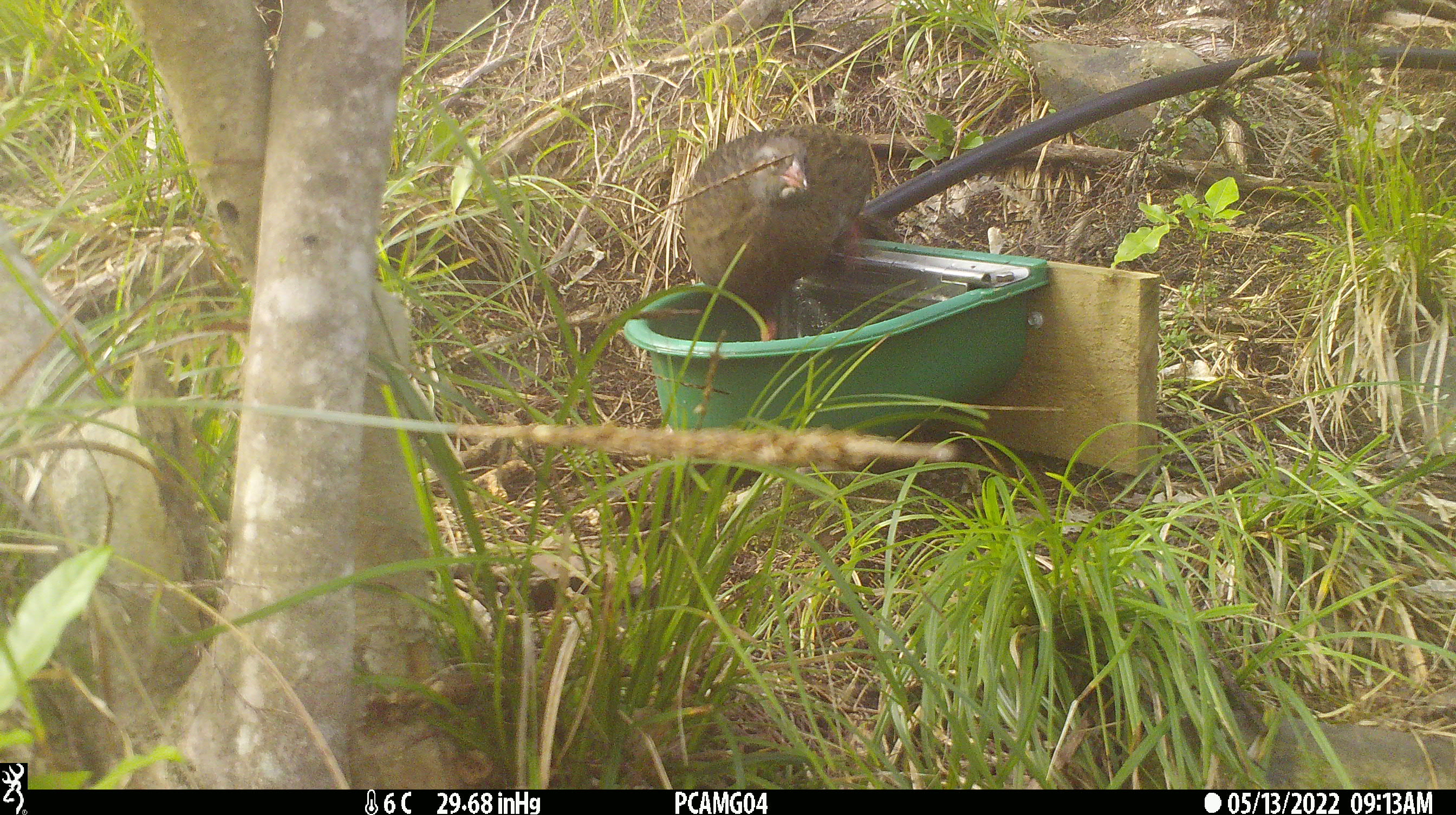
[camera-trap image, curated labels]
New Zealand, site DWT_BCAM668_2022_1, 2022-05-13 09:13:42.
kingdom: Animalia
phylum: Chordata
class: Aves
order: Gruiformes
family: Rallidae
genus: Gallirallus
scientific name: Gallirallus australis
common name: weka